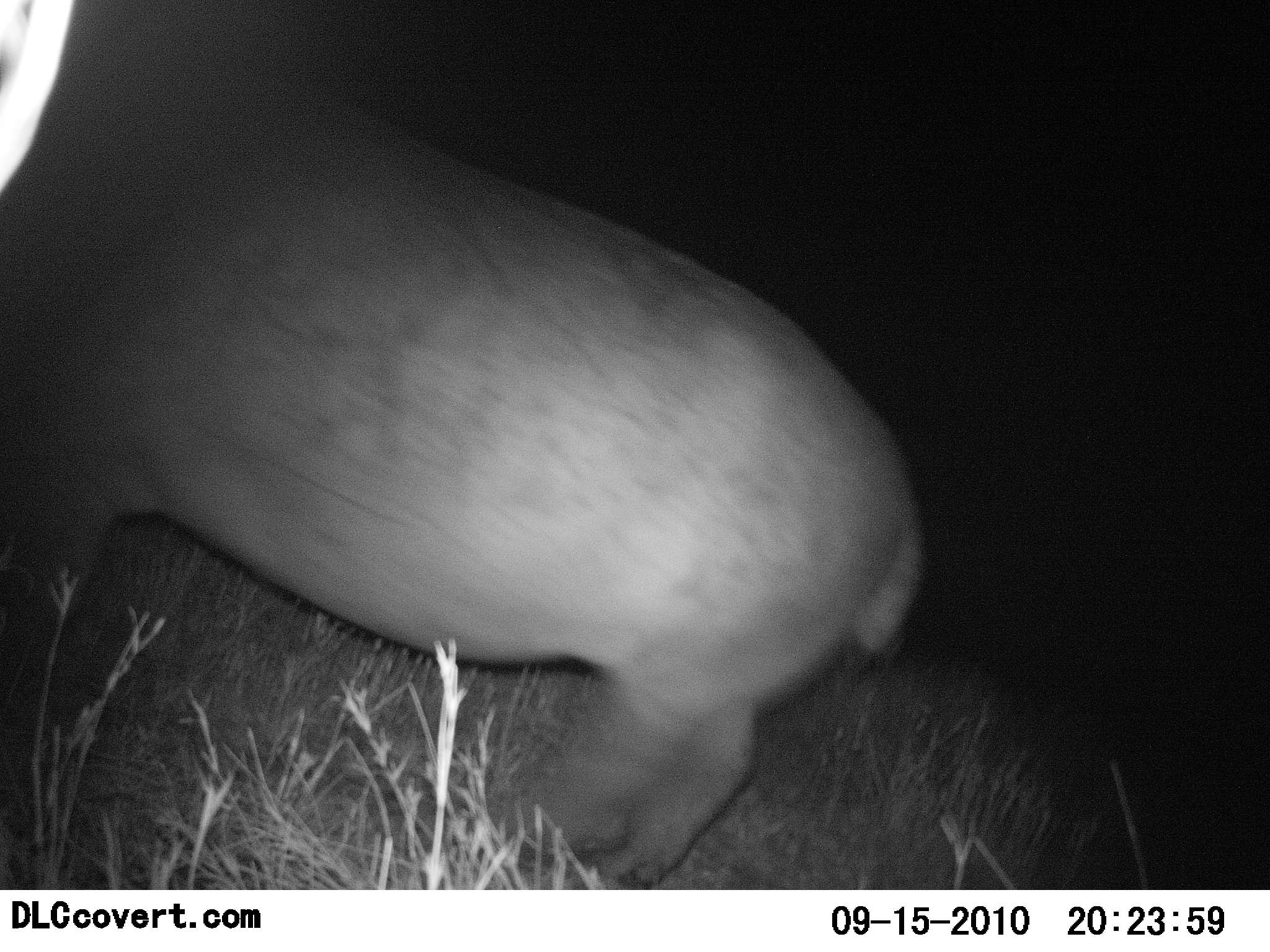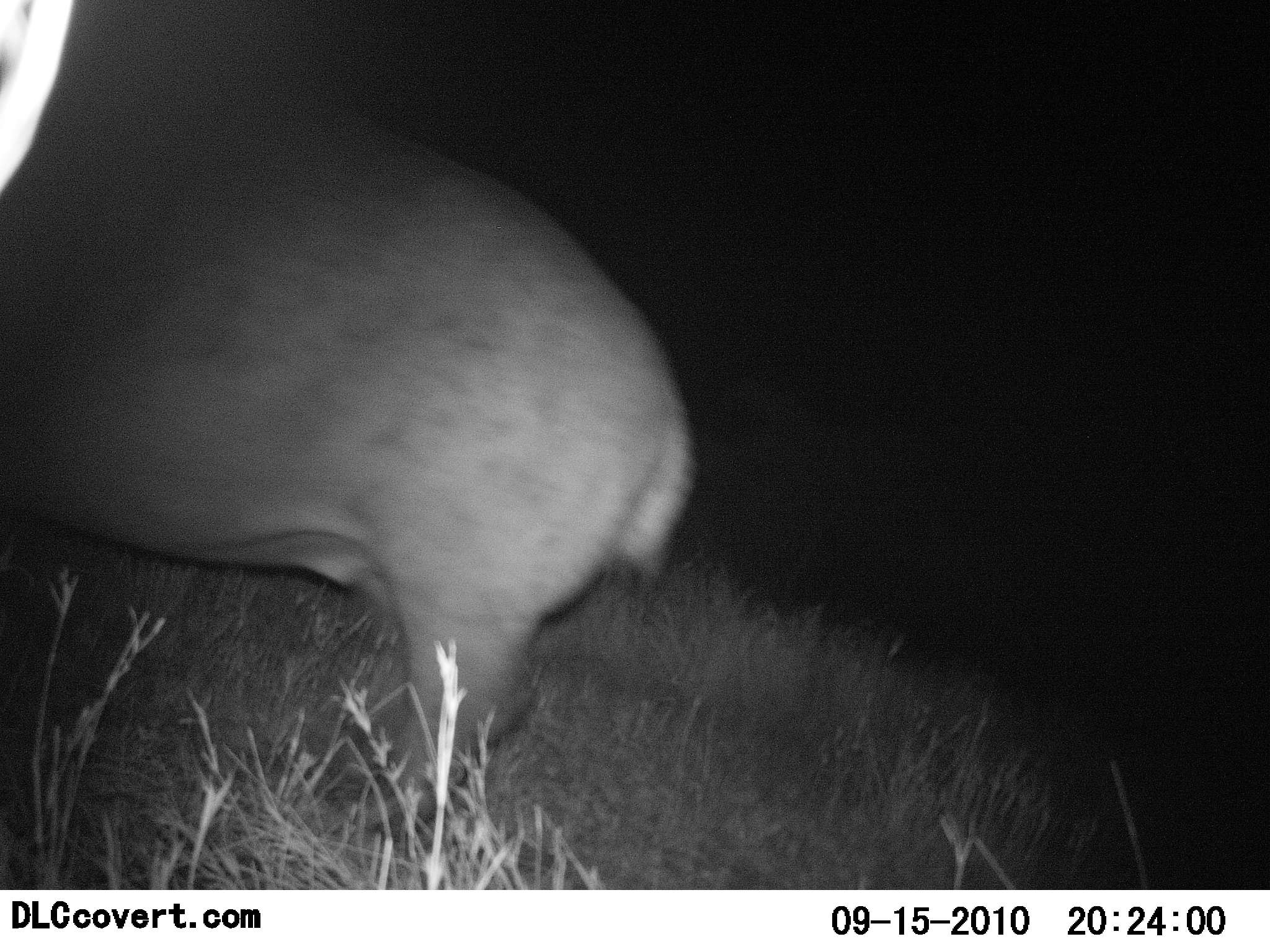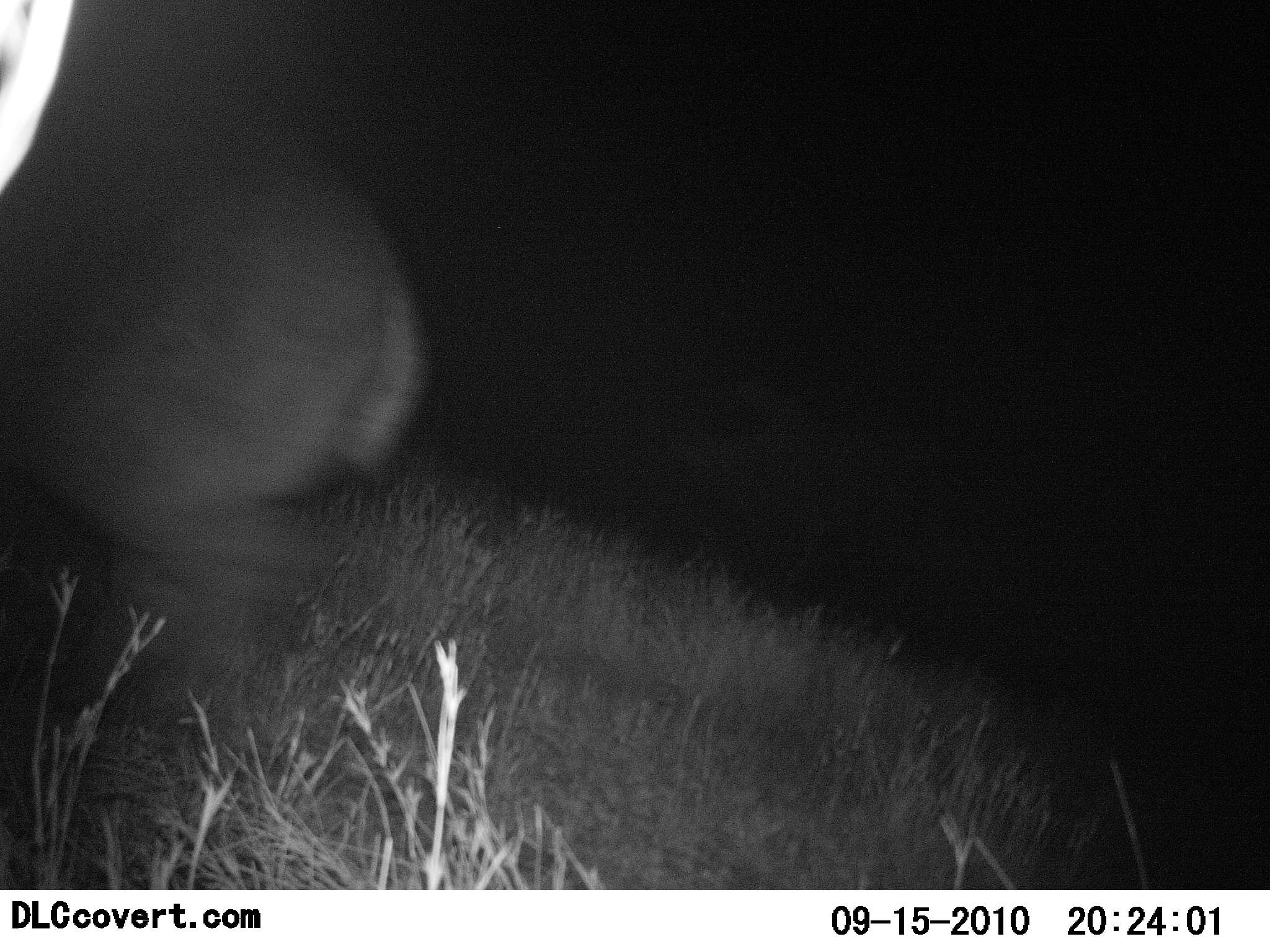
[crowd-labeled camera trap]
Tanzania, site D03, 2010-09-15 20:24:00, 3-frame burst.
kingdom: Animalia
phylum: Chordata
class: Mammalia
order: Artiodactyla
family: Hippopotamidae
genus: Hippopotamus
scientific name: Hippopotamus amphibius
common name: hippopotamus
Hippopotamus (Hippopotamus amphibius), count 1. Behavior (volunteer vote fractions): standing 0%, resting 0%, moving 100%, interacting 0%. Young present (vote fraction): 0%. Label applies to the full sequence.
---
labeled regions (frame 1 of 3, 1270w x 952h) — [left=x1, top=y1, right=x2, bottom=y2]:
animal: [left=2, top=0, right=929, bottom=889]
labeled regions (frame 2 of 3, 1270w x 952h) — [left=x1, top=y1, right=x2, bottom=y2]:
animal: [left=0, top=4, right=697, bottom=889]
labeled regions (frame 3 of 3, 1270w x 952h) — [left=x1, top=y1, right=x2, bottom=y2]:
animal: [left=0, top=1, right=427, bottom=700]